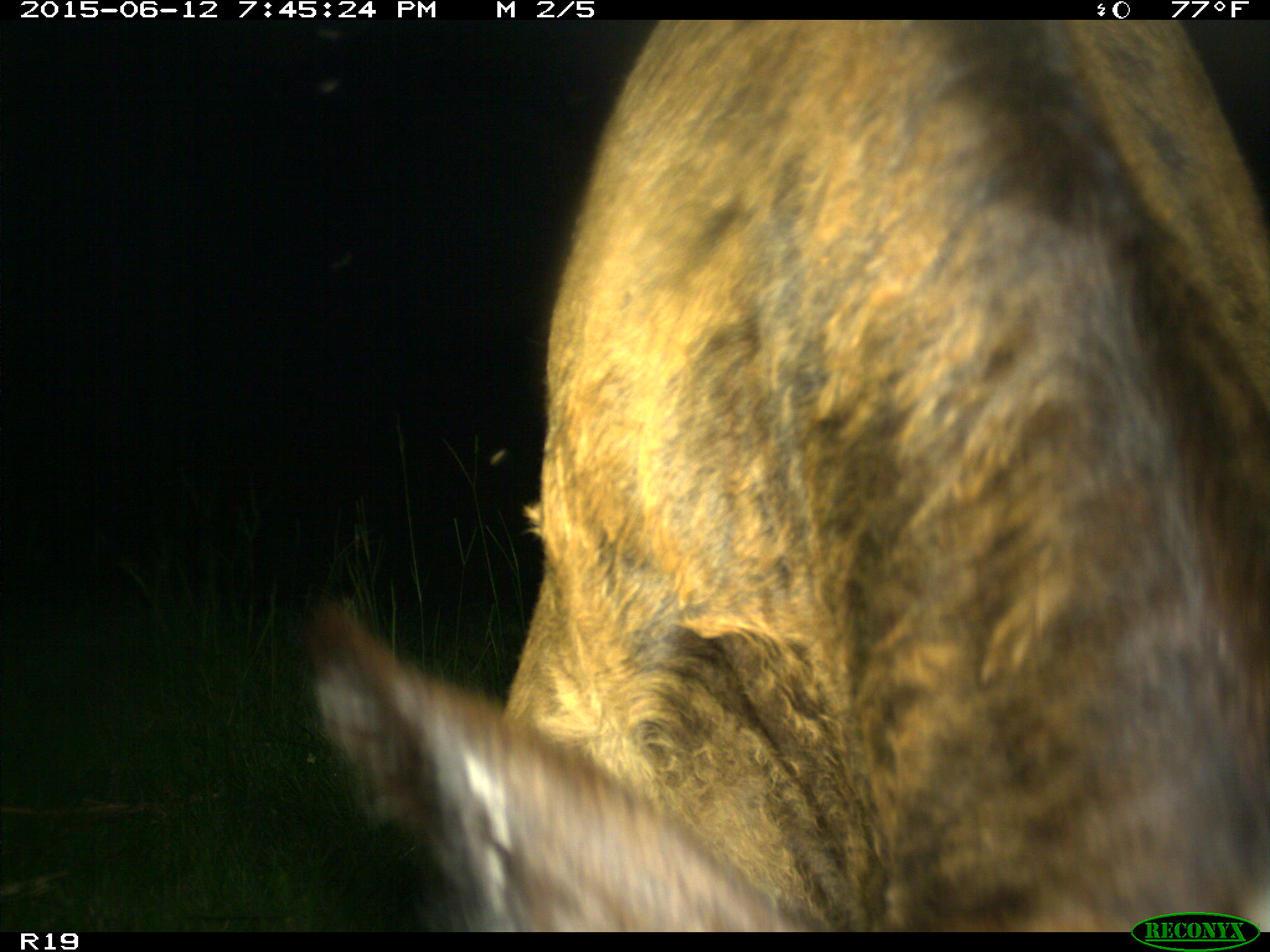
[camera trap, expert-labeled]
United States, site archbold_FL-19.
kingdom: Animalia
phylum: Chordata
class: Mammalia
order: Artiodactyla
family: Bovidae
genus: Bos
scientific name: Bos taurus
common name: domestic cow